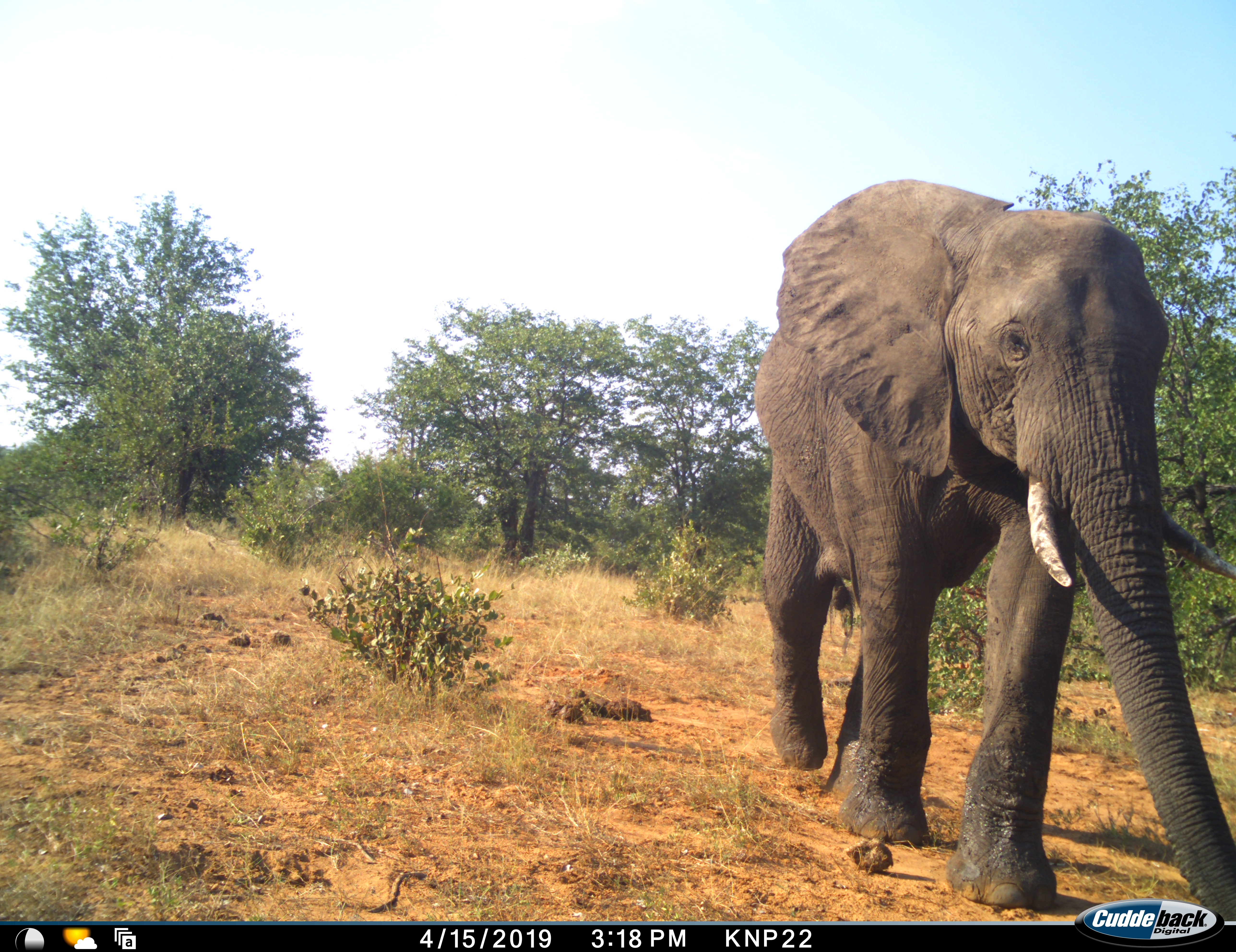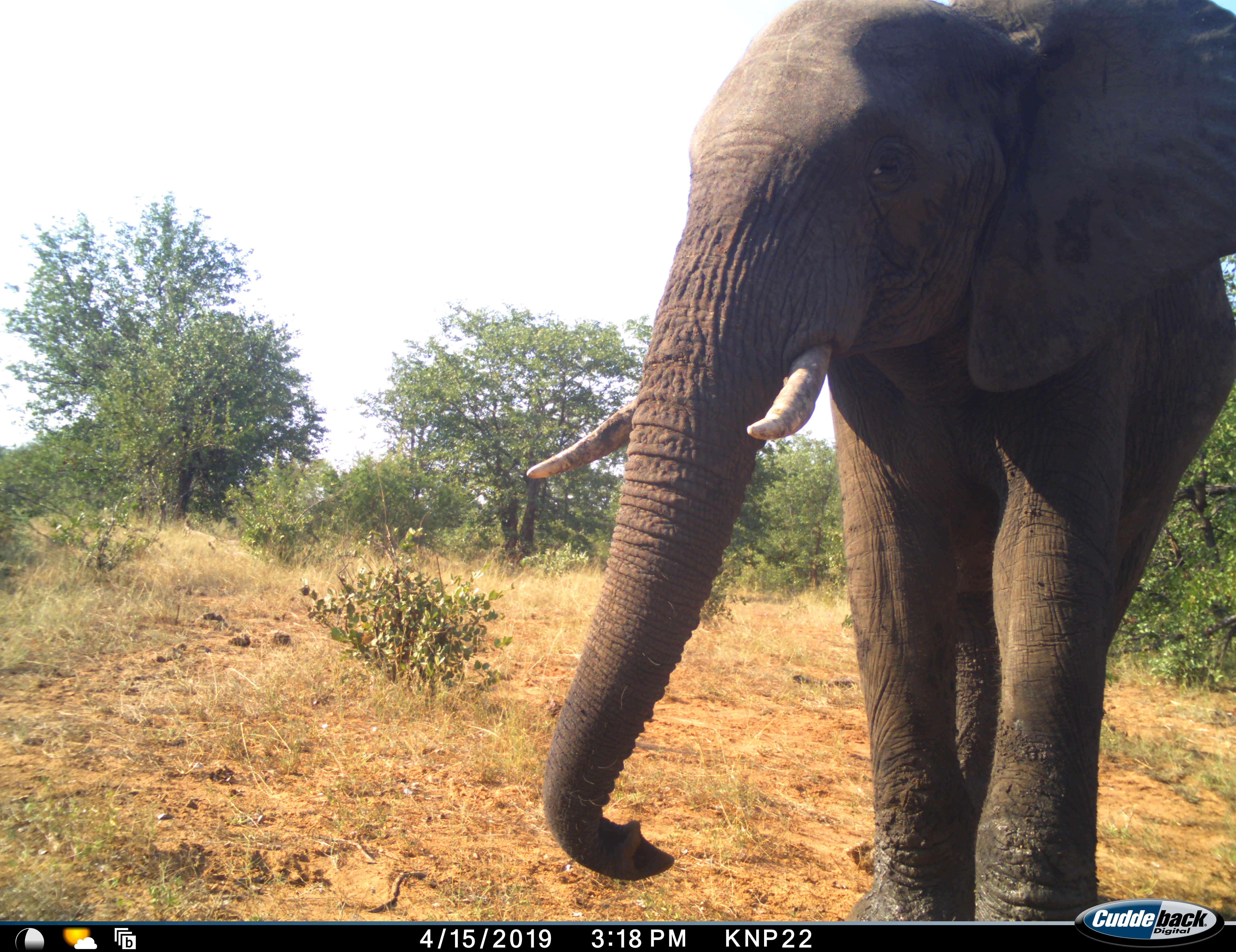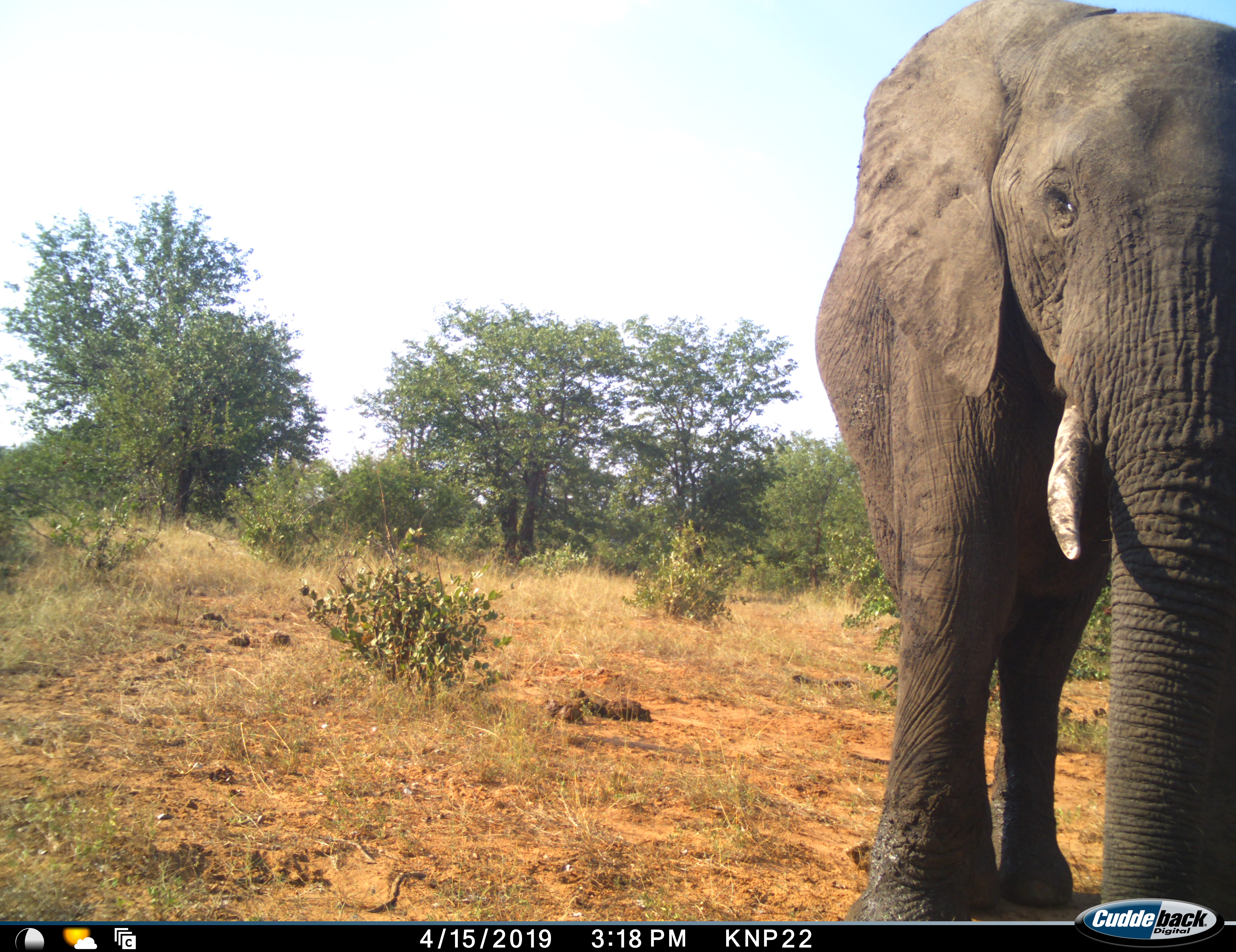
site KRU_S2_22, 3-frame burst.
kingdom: Animalia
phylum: Chordata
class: Mammalia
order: Proboscidea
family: Elephantidae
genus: Loxodonta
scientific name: Loxodonta africana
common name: african bush elephant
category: elephant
Elephant (african bush elephant) (Loxodonta africana), count 1. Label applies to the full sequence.